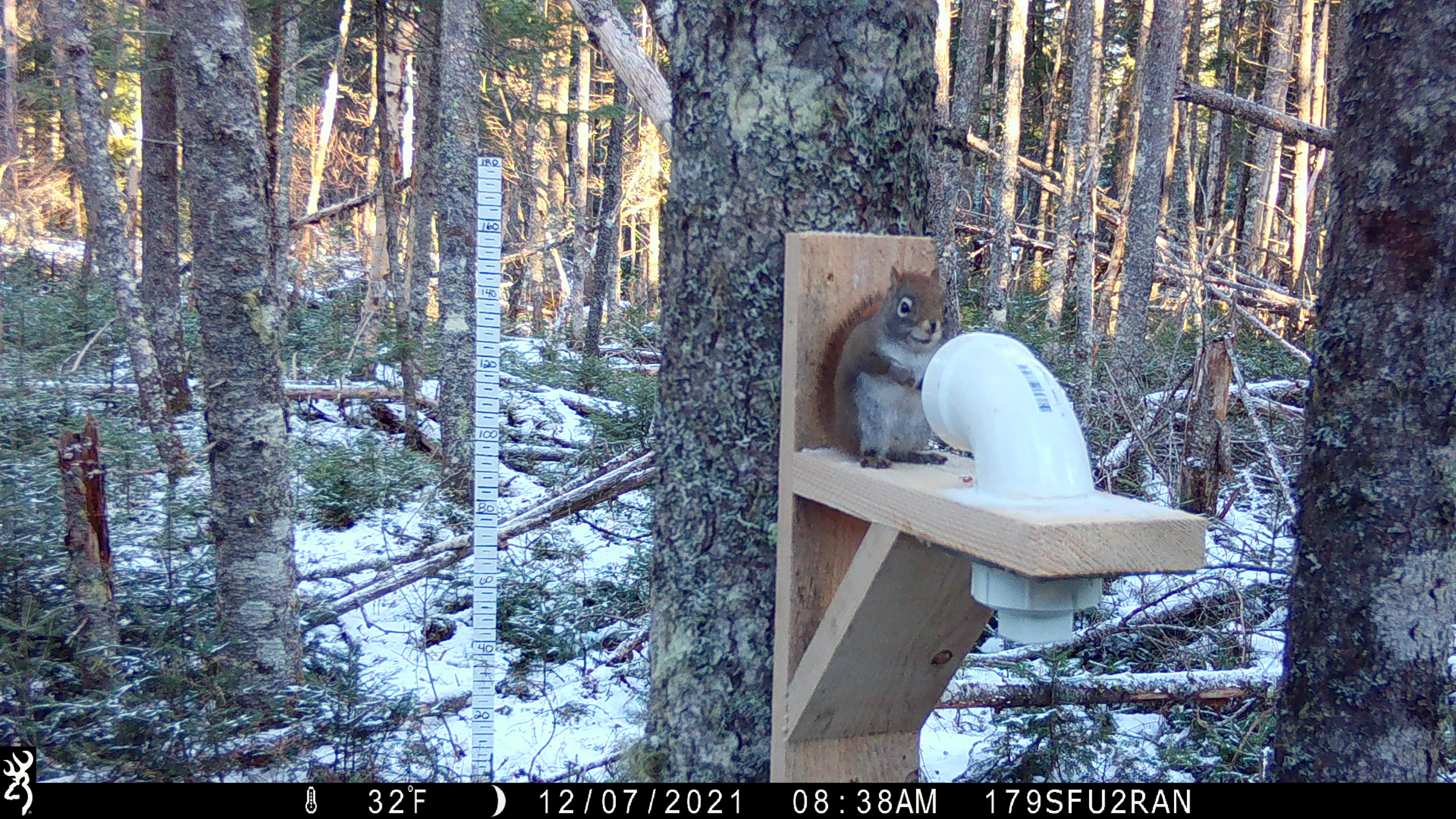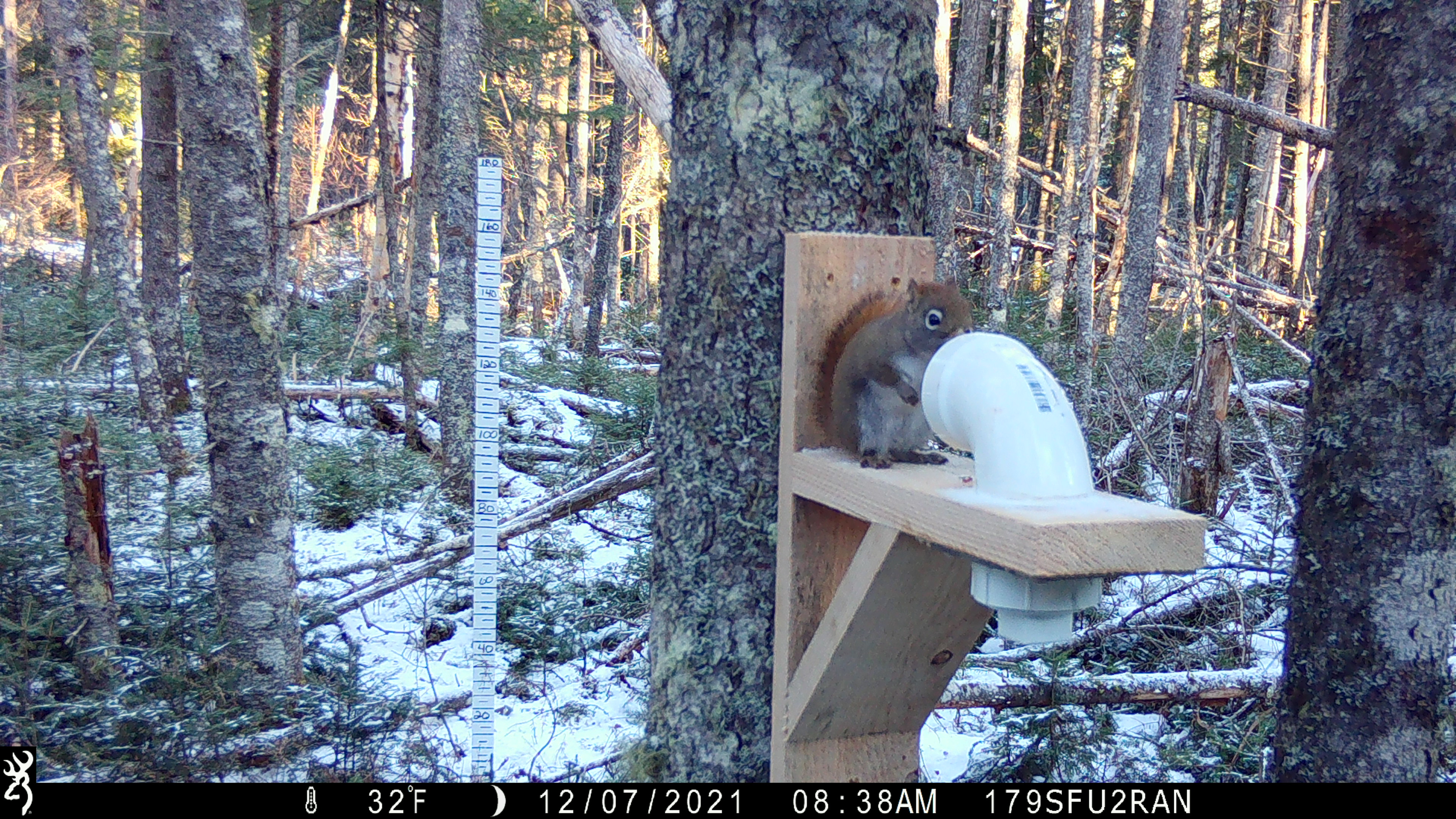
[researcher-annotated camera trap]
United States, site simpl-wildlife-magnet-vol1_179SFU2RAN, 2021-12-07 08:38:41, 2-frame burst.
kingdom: Animalia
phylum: Chordata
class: Mammalia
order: Rodentia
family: Sciuridae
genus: Tamiasciurus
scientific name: Tamiasciurus hudsonicus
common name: red squirrel